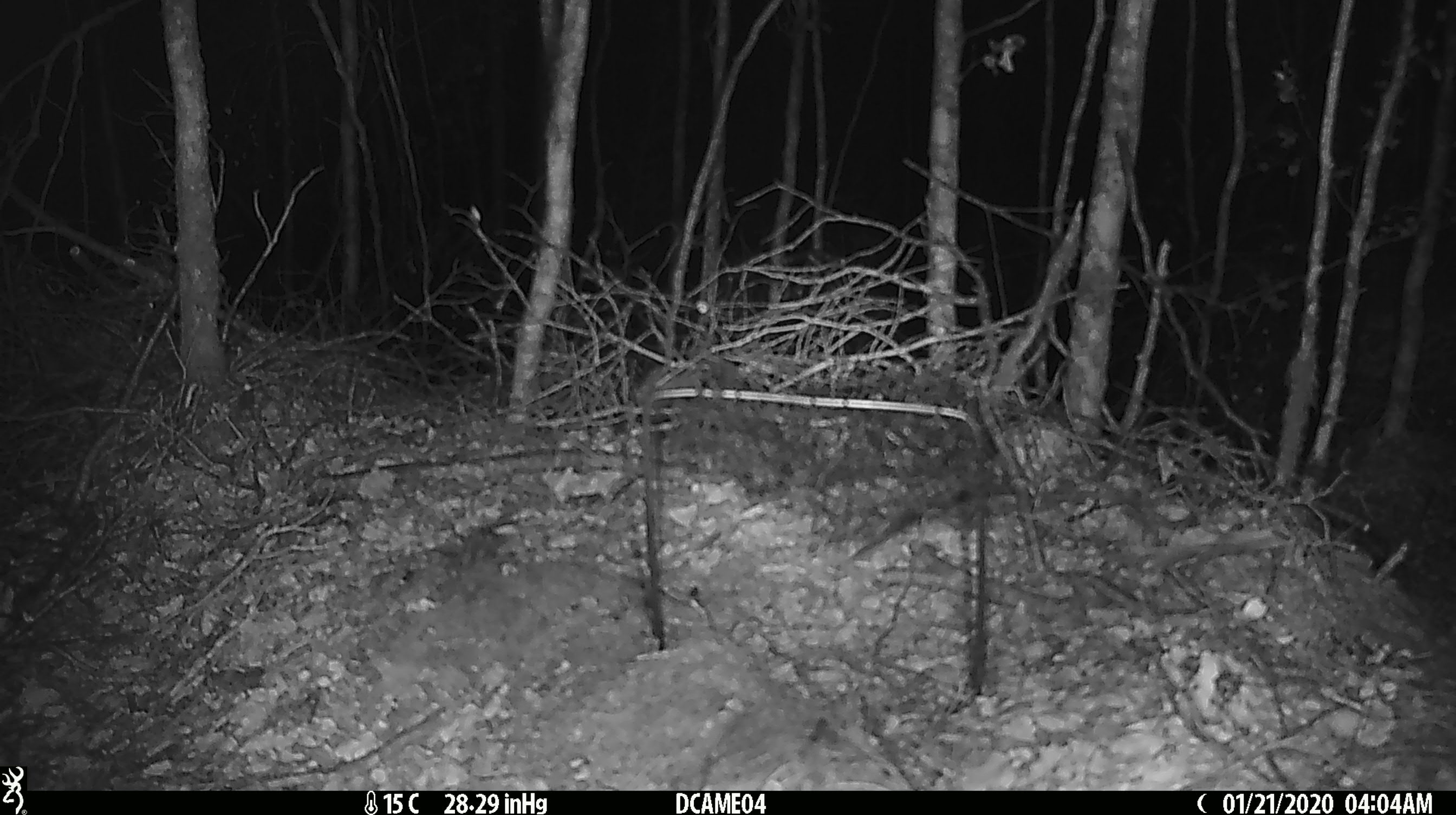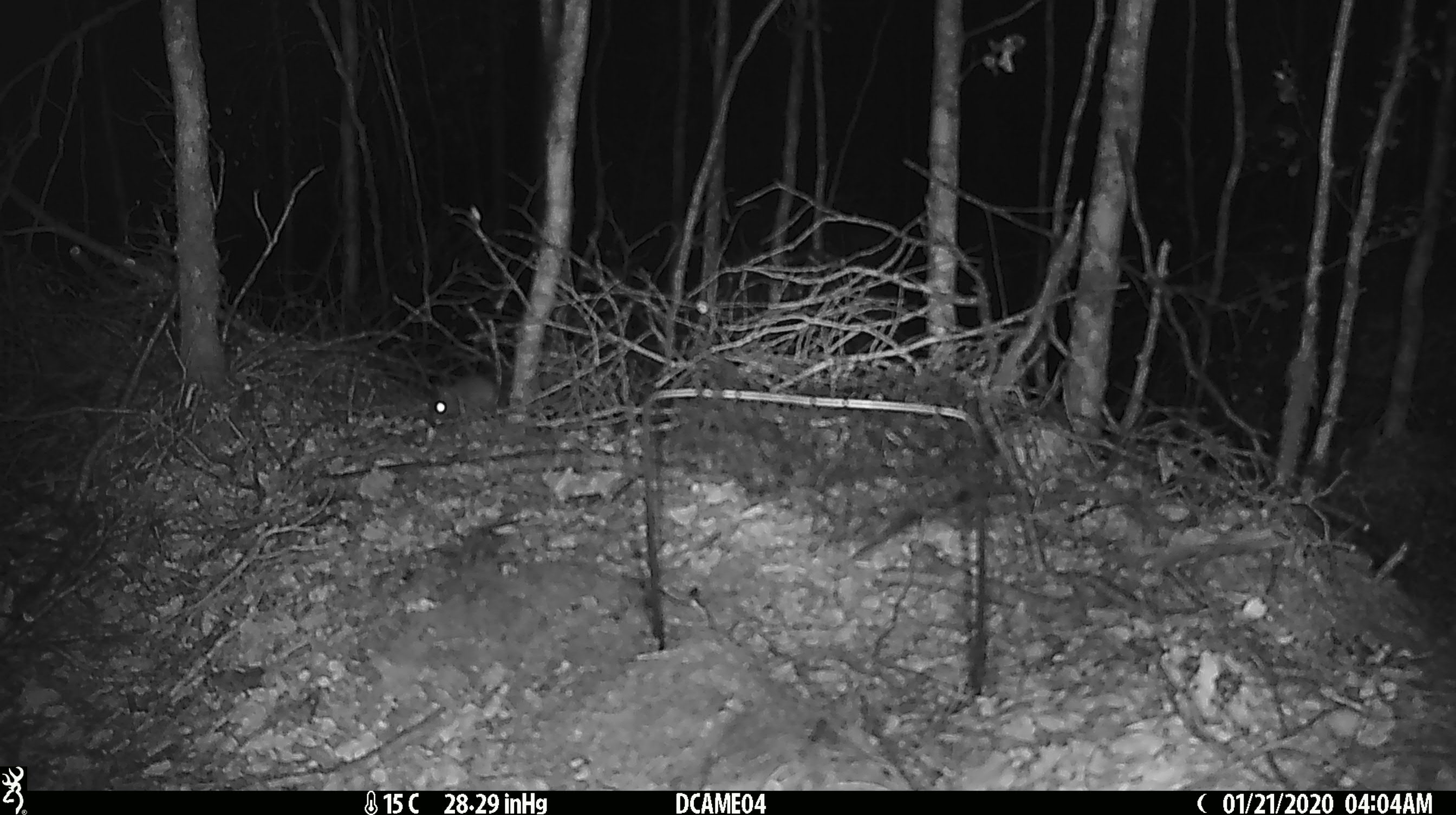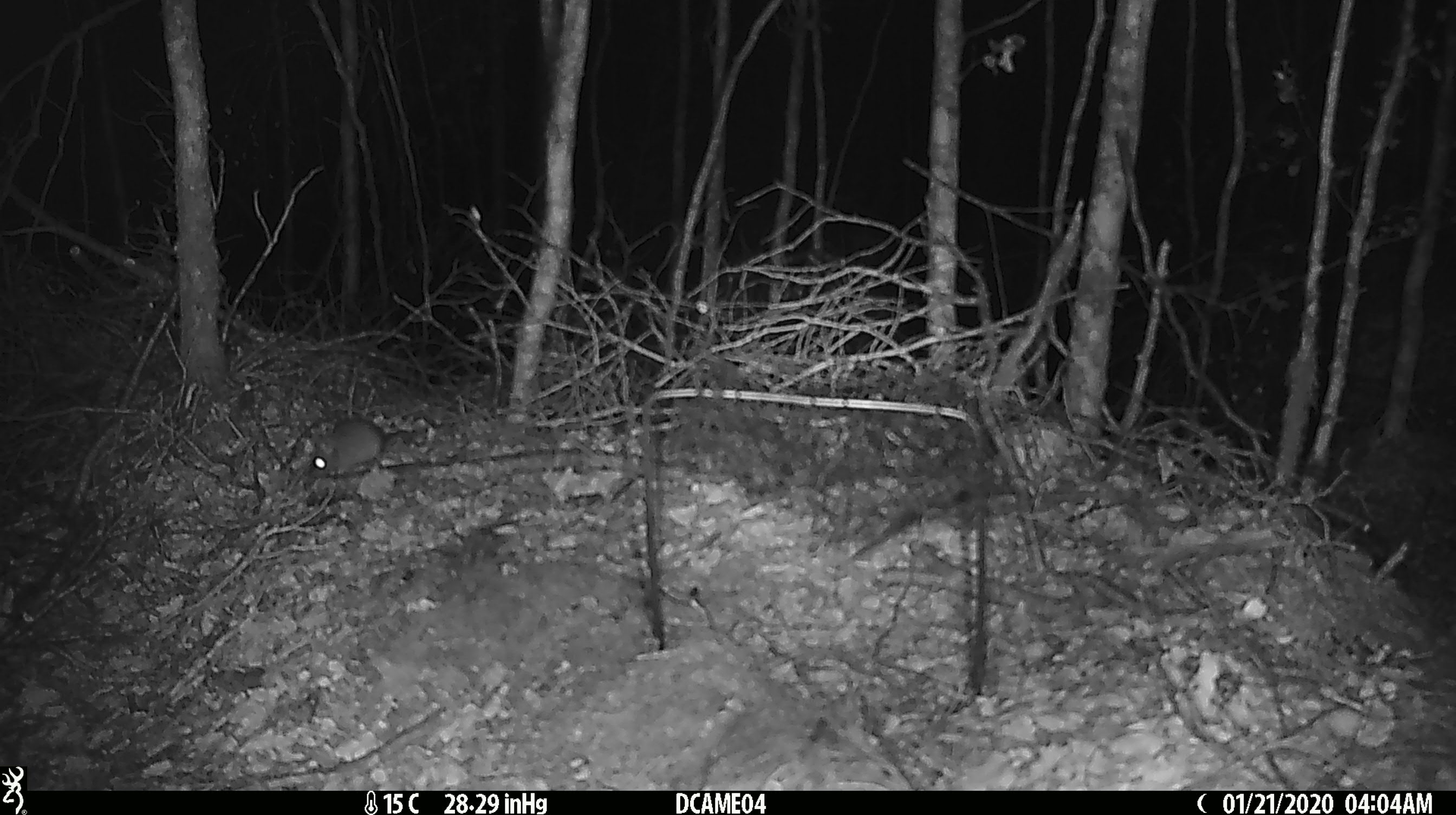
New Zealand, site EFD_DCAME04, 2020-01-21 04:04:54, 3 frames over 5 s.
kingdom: Animalia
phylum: Chordata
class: Mammalia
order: Rodentia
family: Muridae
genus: Mus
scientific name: Mus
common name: mouse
Mouse (Mus).